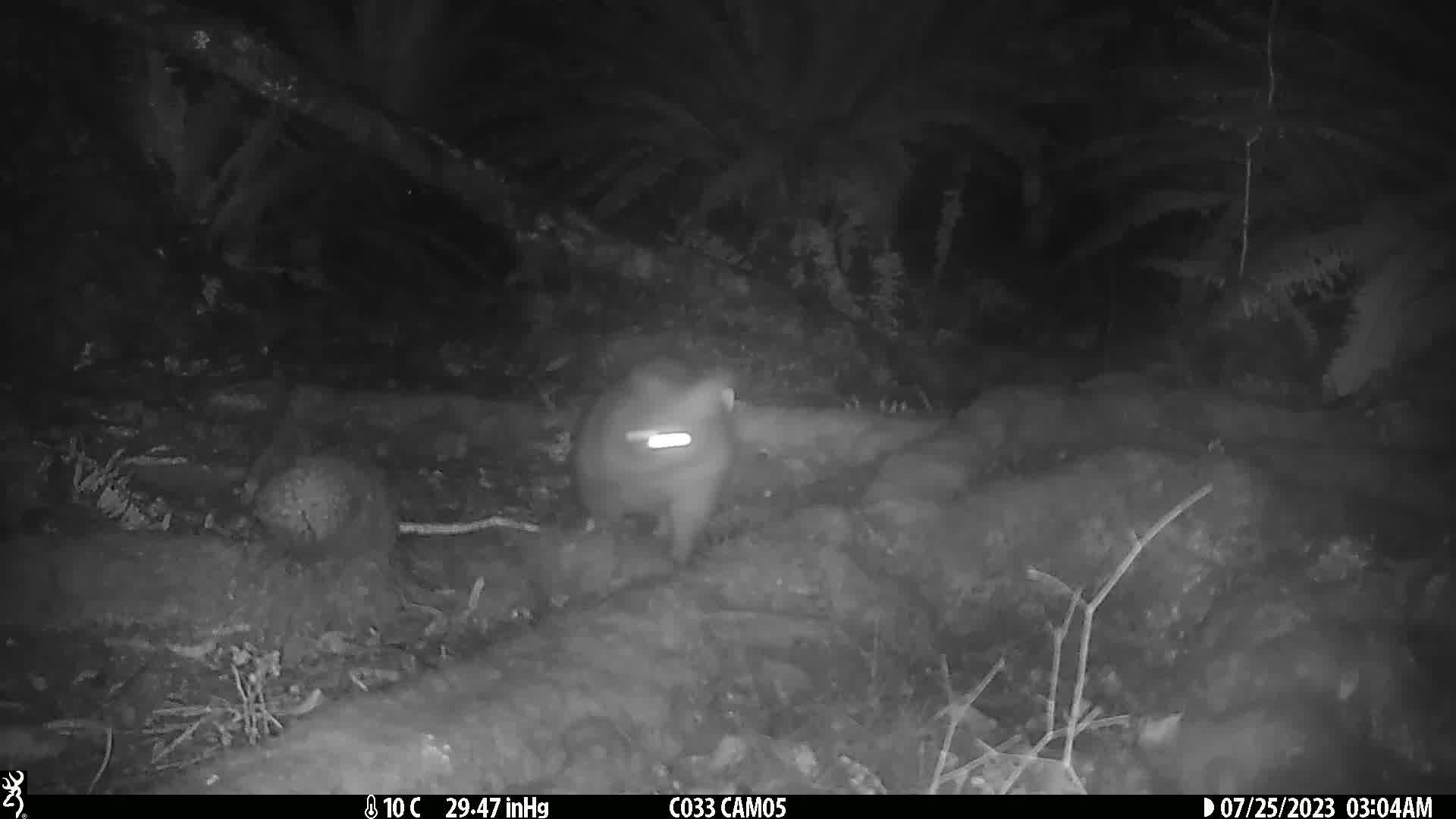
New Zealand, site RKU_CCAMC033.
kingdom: Animalia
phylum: Chordata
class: Mammalia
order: Diprotodontia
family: Phalangeridae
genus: Trichosurus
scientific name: Trichosurus vulpecula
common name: common brushtail possum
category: possum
Possum (common brushtail possum) (Trichosurus vulpecula).